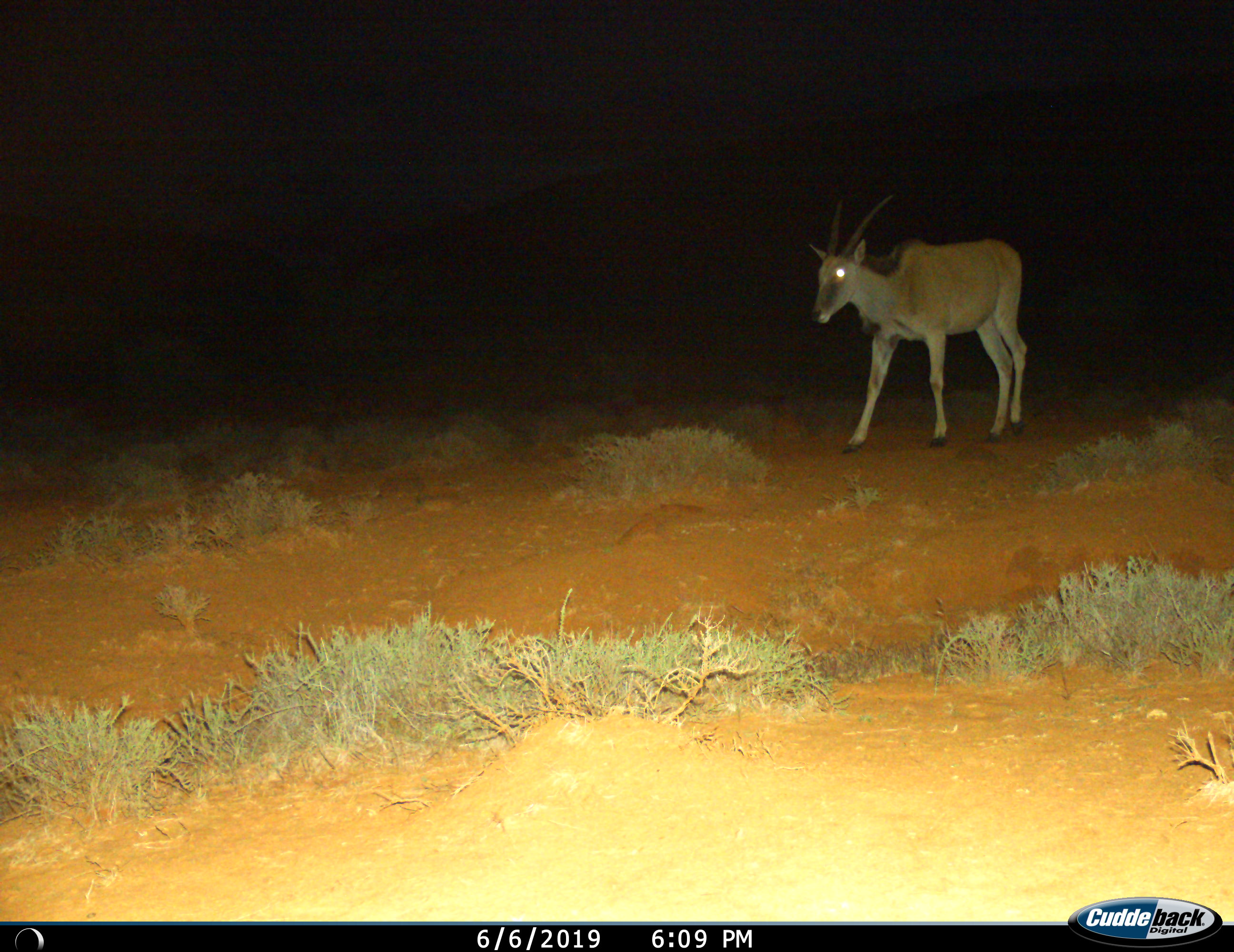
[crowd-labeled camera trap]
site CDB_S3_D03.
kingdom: Animalia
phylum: Chordata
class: Mammalia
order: Artiodactyla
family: Bovidae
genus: Tragelaphus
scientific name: Tragelaphus oryx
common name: eland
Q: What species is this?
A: Eland (Tragelaphus oryx).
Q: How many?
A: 1.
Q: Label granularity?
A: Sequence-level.